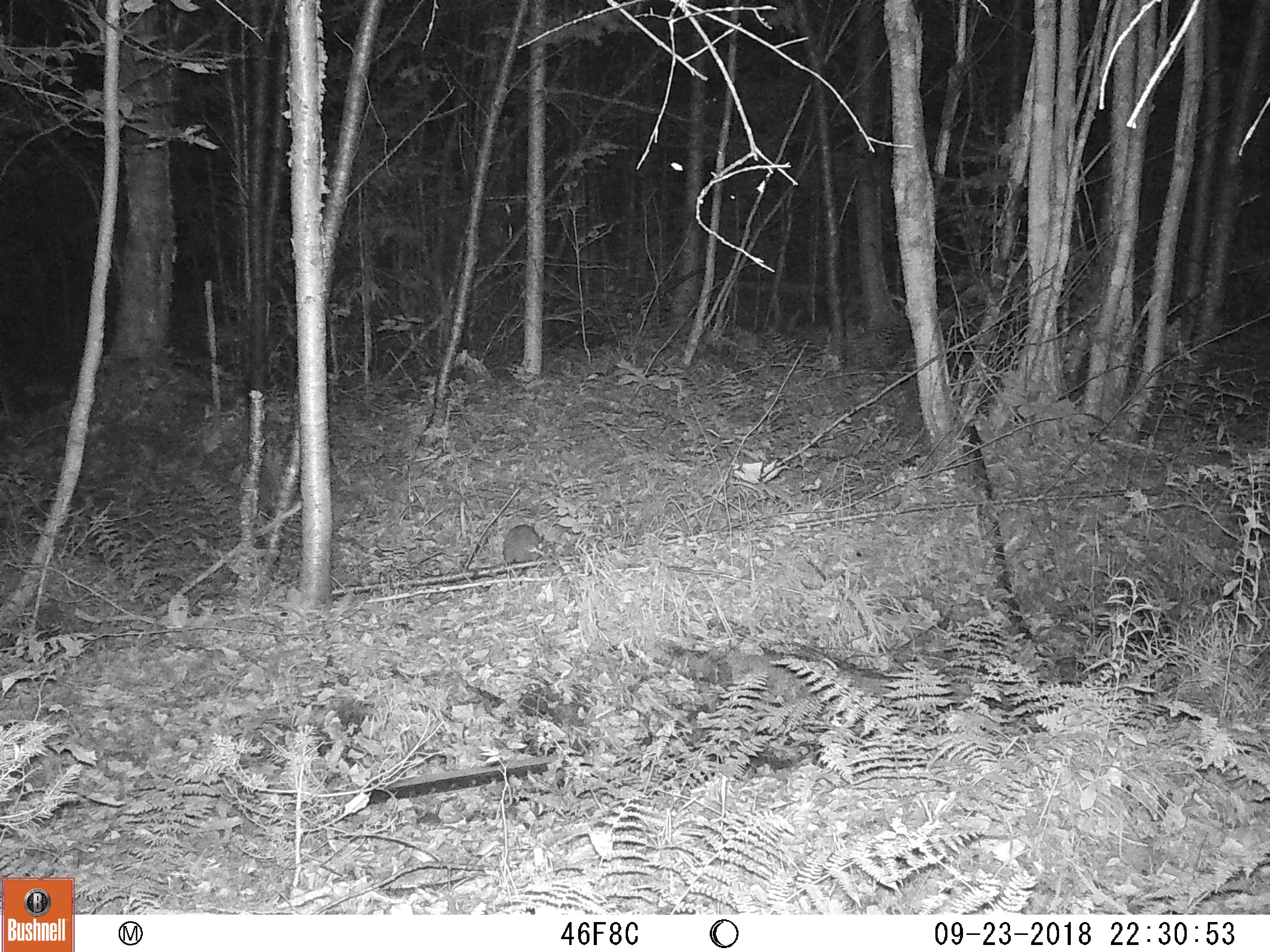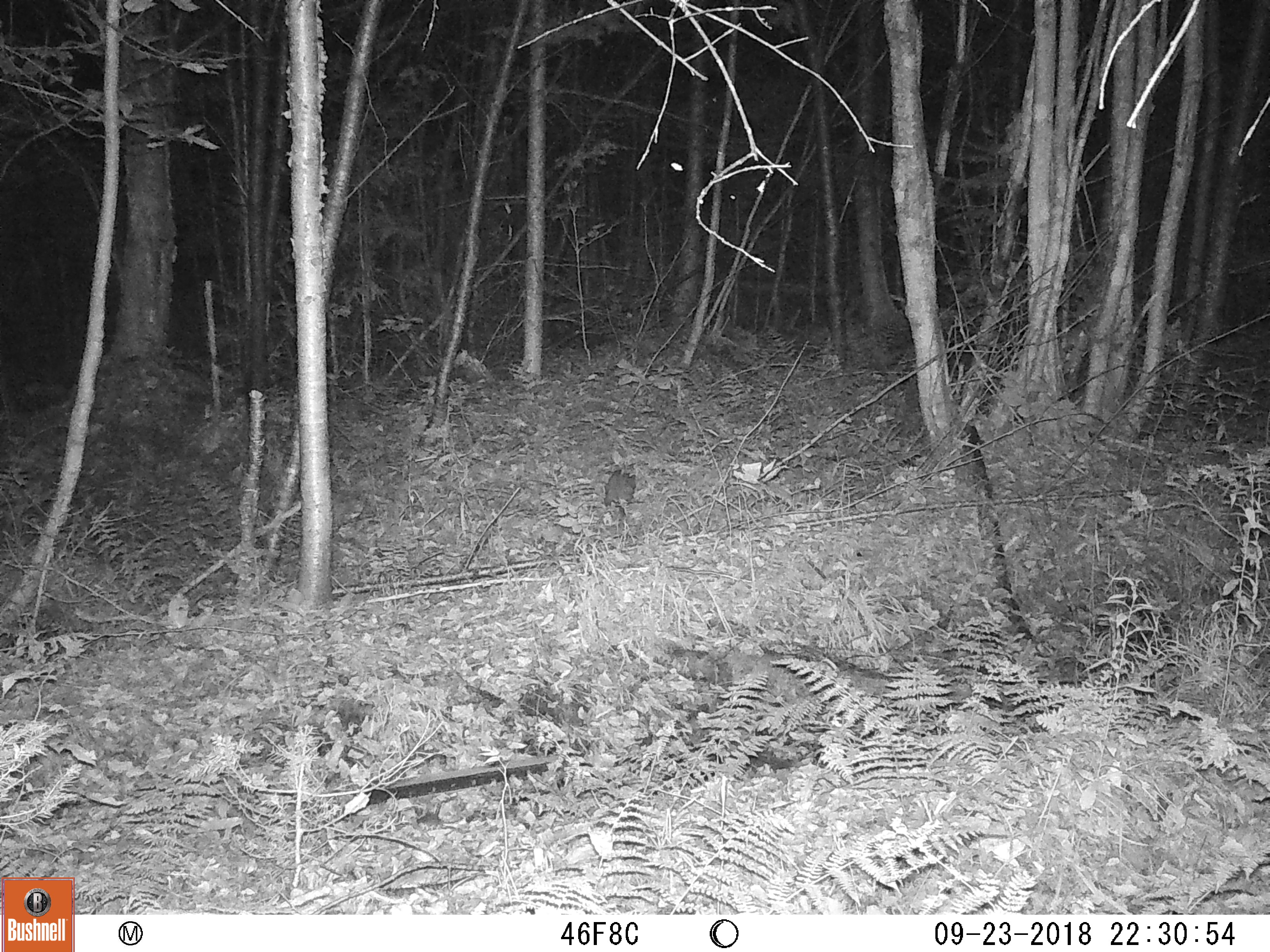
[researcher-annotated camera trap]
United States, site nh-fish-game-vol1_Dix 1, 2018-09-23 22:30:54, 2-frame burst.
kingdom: Animalia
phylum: Chordata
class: Mammalia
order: Lagomorpha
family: Leporidae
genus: Lepus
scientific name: Lepus americanus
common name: snowshoe hare